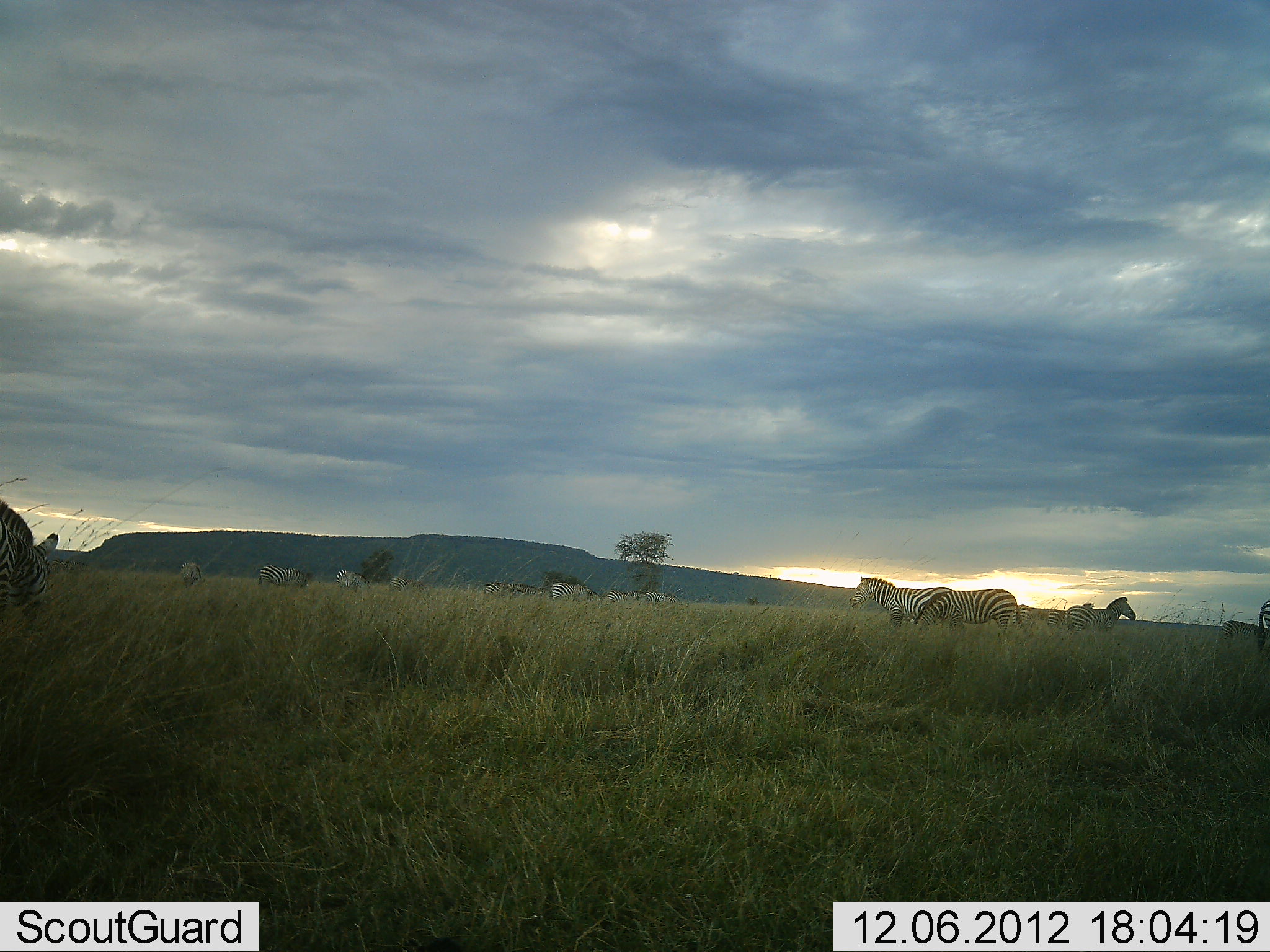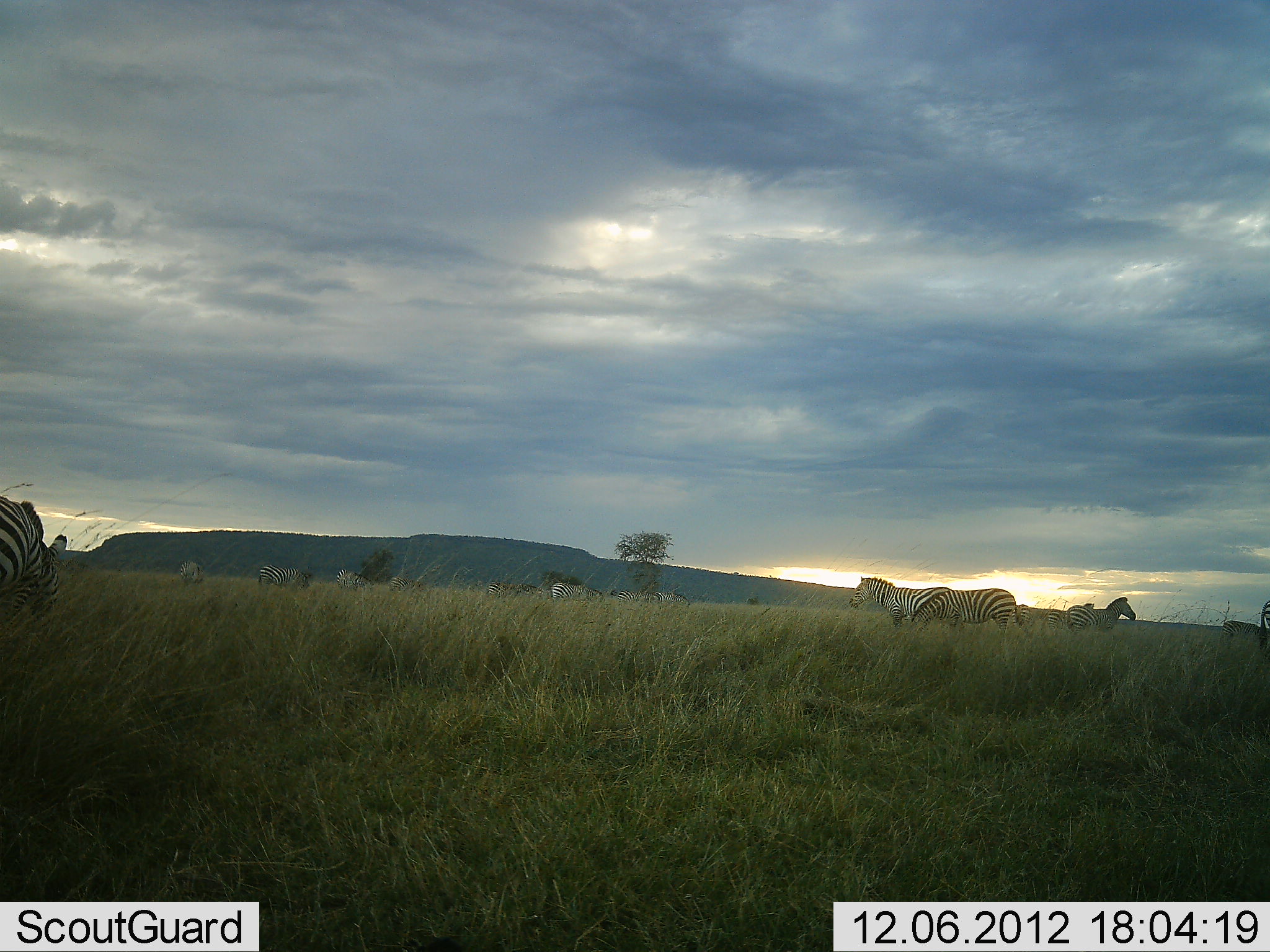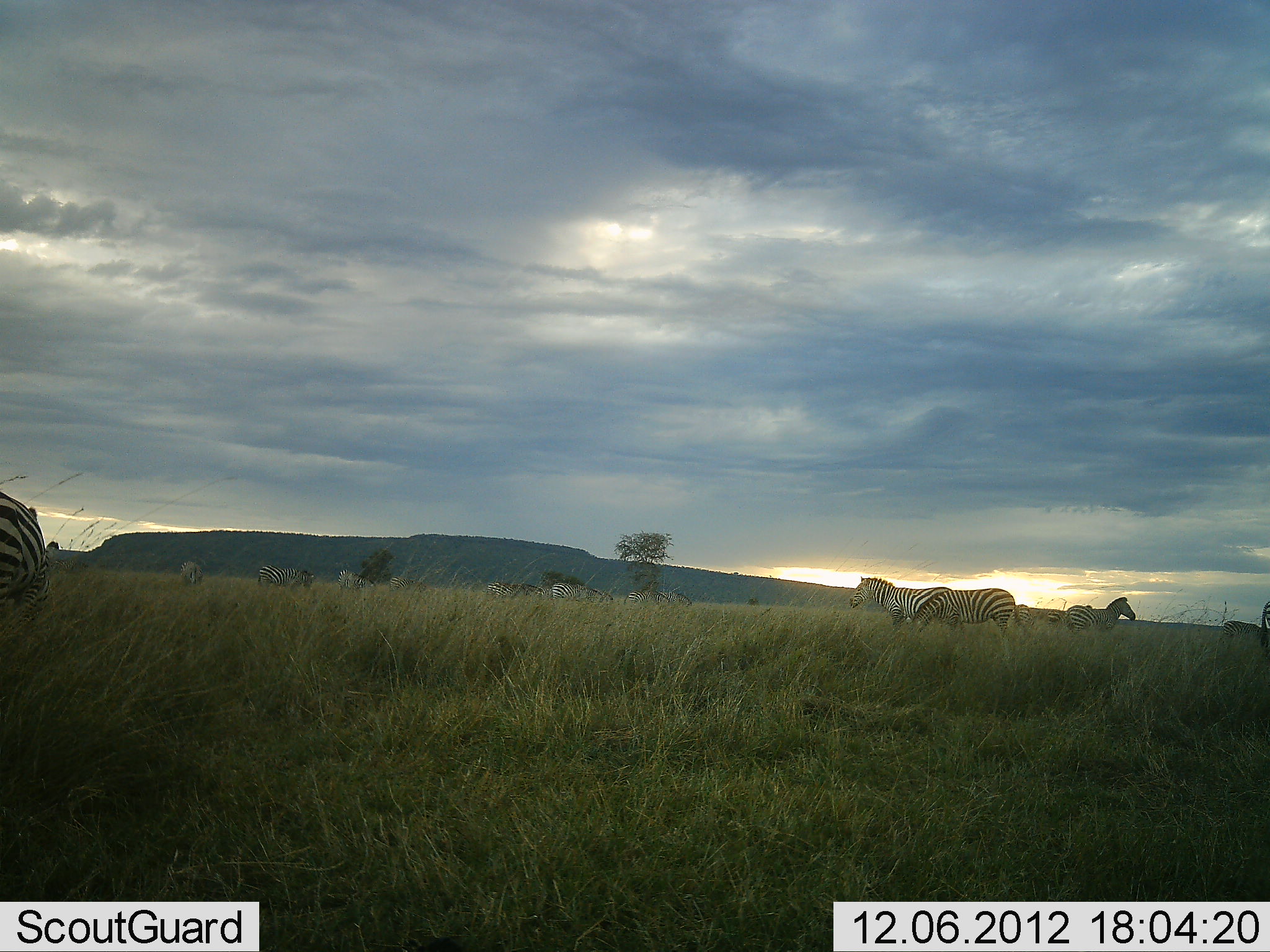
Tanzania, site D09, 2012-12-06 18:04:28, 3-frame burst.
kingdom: Animalia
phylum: Chordata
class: Mammalia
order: Perissodactyla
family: Equidae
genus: Equus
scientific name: Equus quagga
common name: plains zebra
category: zebra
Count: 11-50.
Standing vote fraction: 90%.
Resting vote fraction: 10%.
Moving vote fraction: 30%.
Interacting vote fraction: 0%.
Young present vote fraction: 0%.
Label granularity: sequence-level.